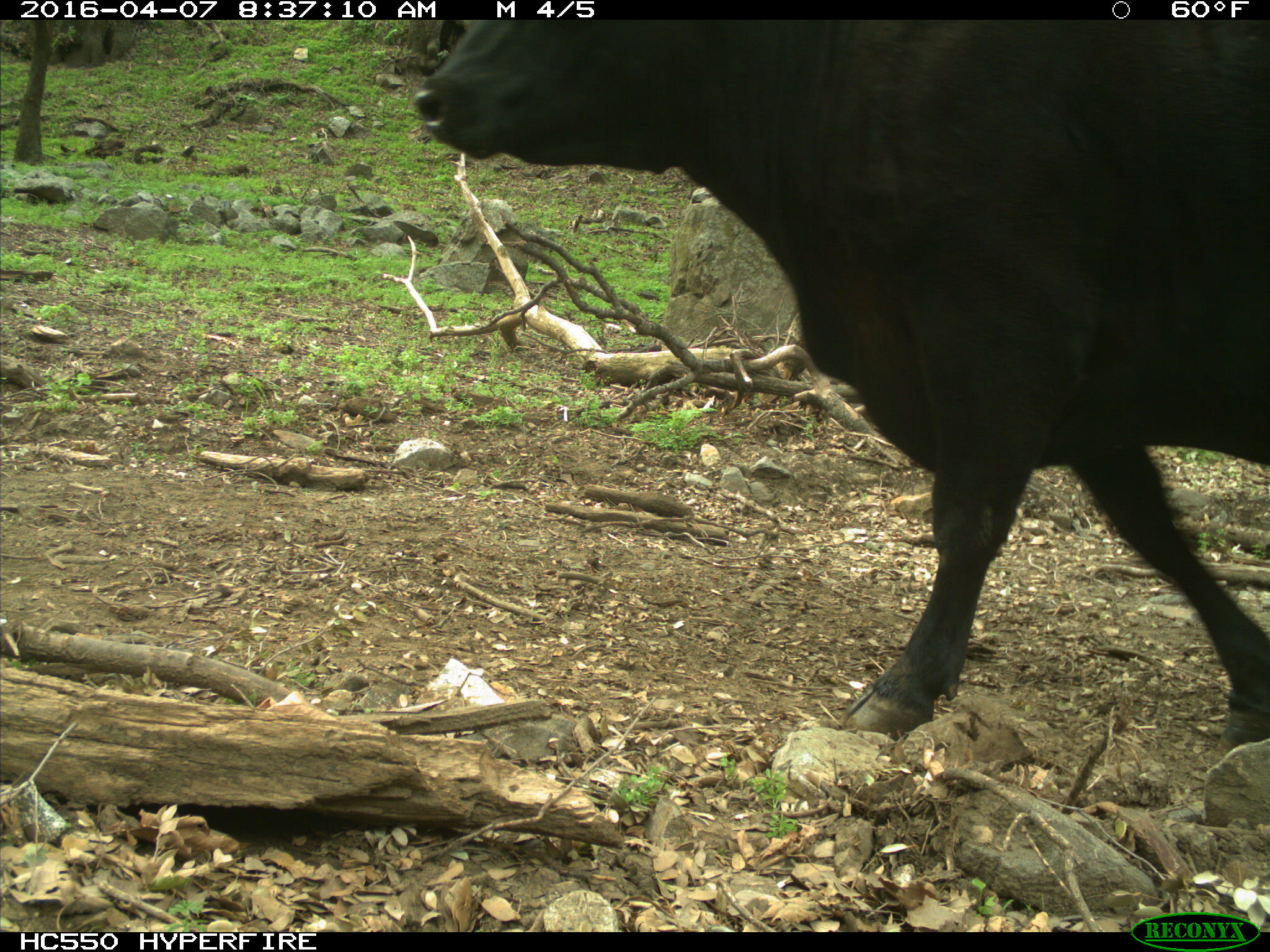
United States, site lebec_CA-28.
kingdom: Animalia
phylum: Chordata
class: Mammalia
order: Artiodactyla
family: Bovidae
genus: Bos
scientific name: Bos taurus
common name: domestic cow